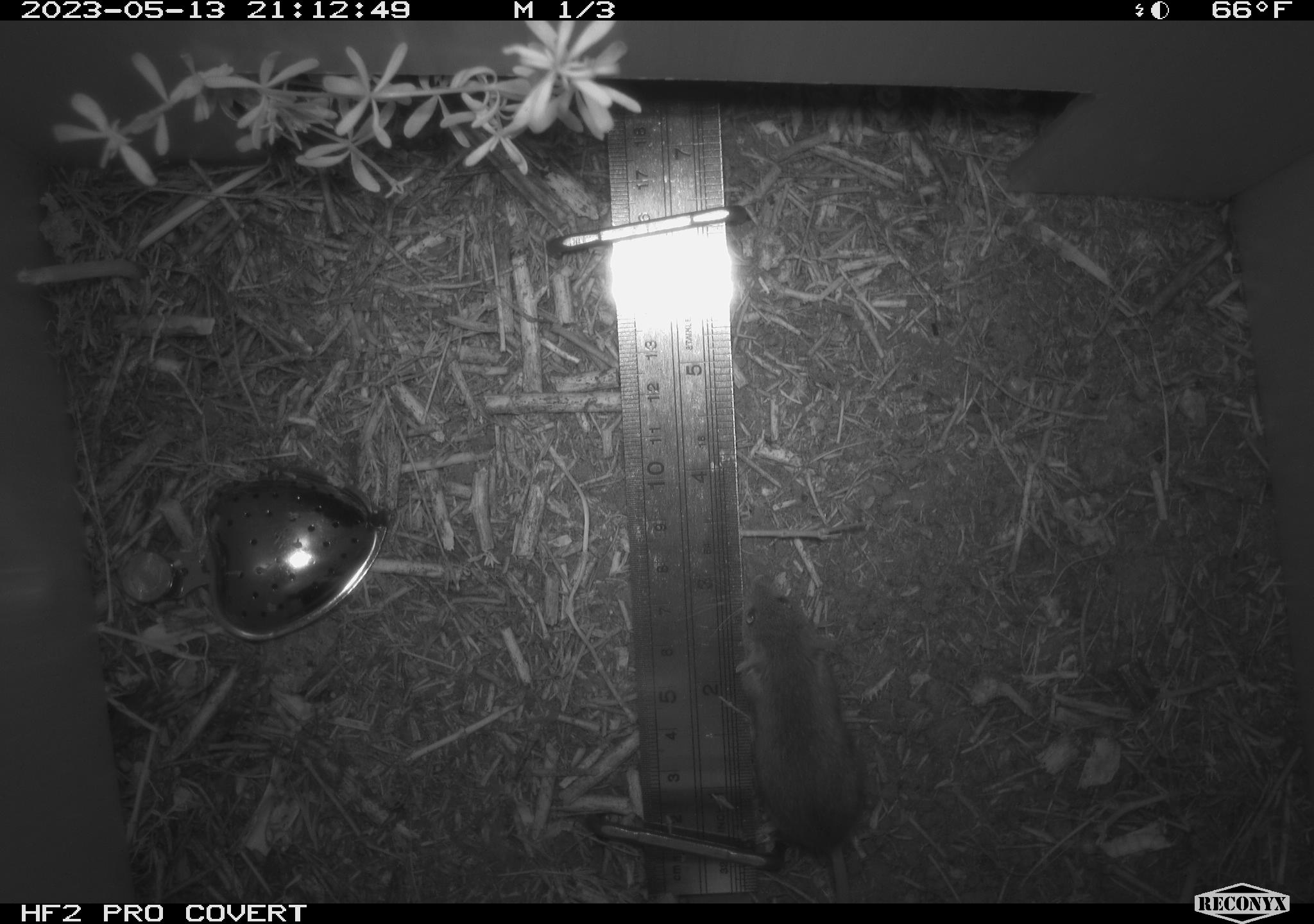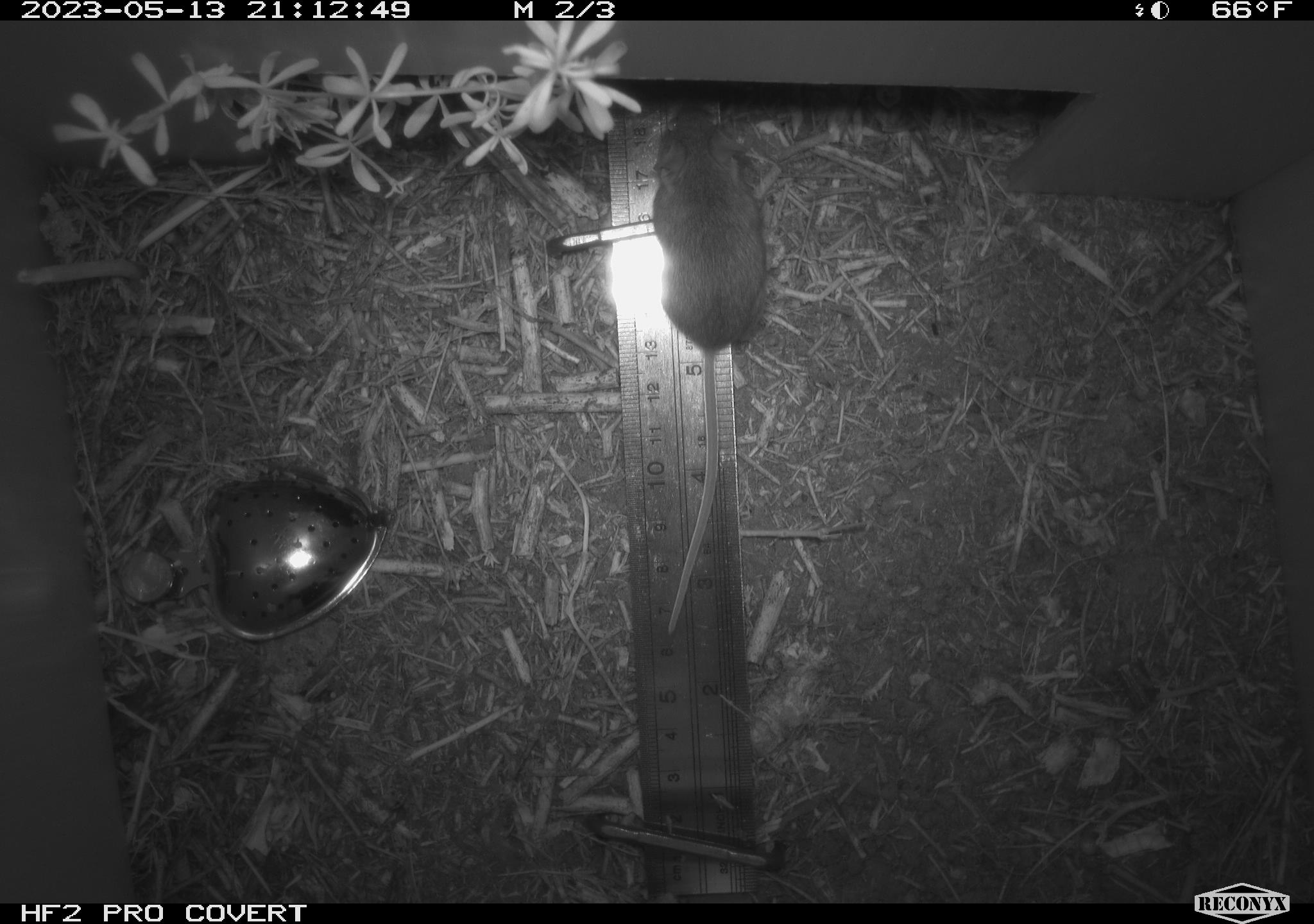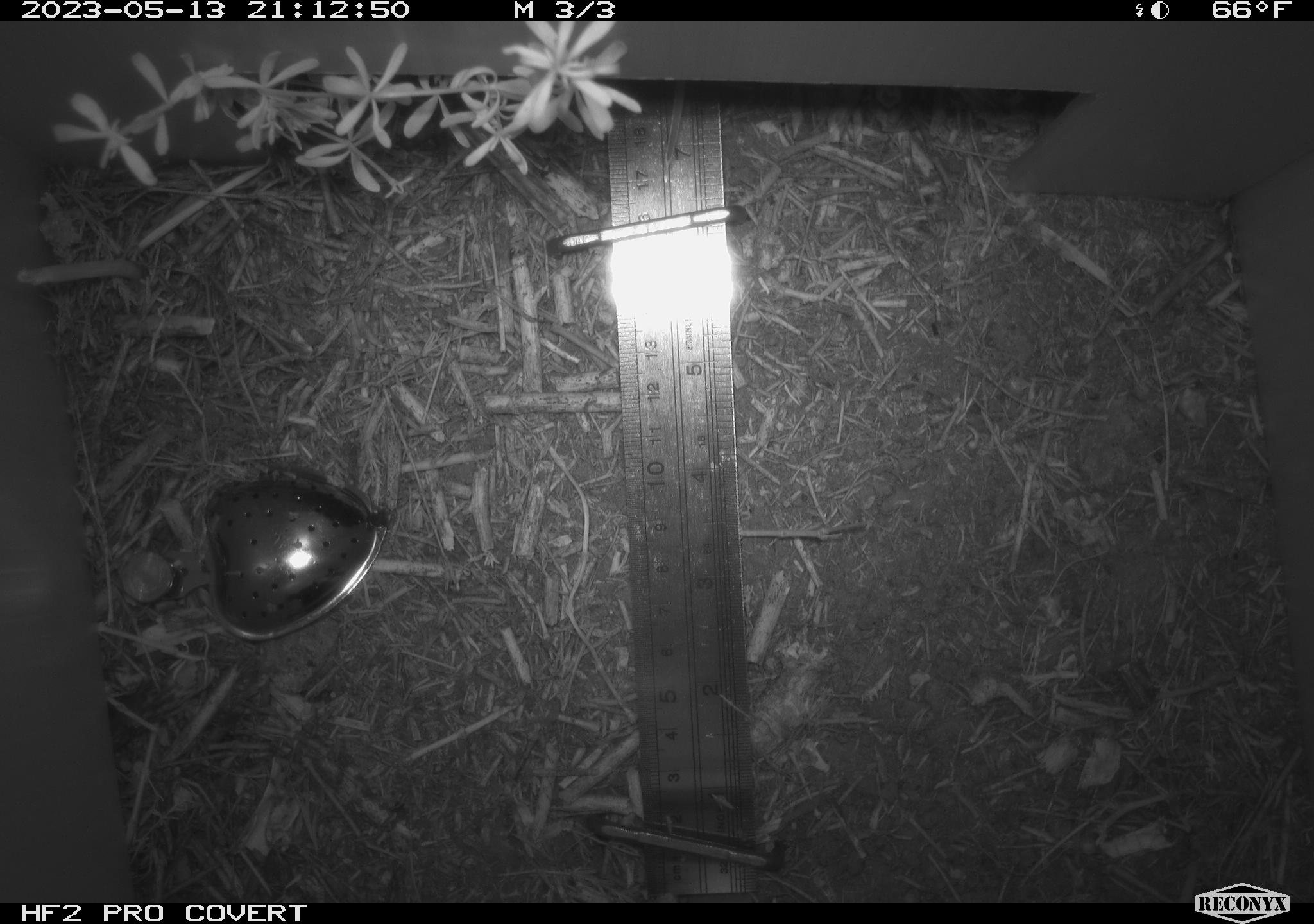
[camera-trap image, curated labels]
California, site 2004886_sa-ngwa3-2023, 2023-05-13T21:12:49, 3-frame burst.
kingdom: Animalia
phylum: Chordata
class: Mammalia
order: Rodentia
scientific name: Rodentia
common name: mouse species